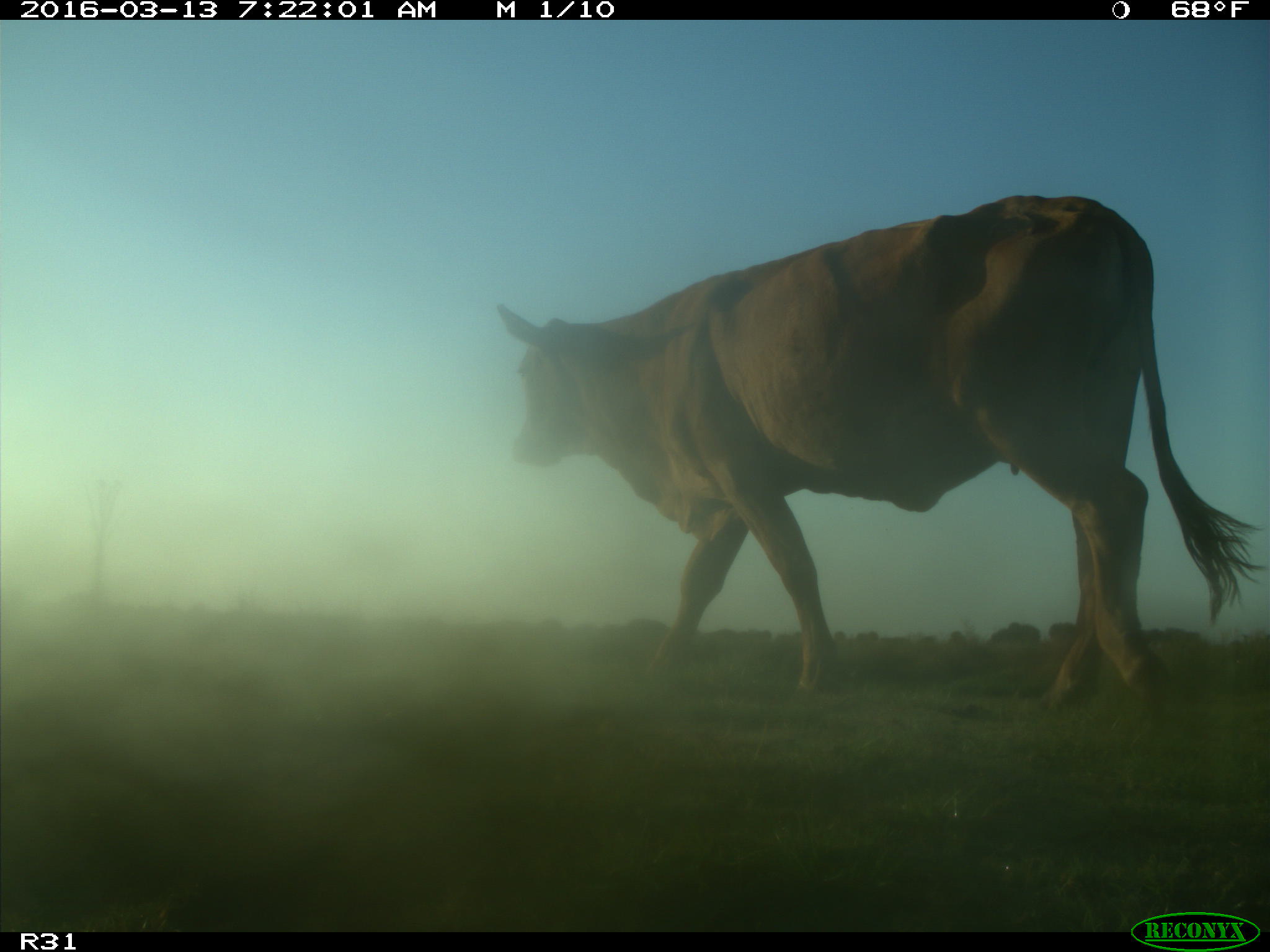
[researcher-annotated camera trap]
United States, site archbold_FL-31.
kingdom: Animalia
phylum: Chordata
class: Mammalia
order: Artiodactyla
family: Bovidae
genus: Bos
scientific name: Bos taurus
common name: domestic cow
Bos taurus (domestic cow).